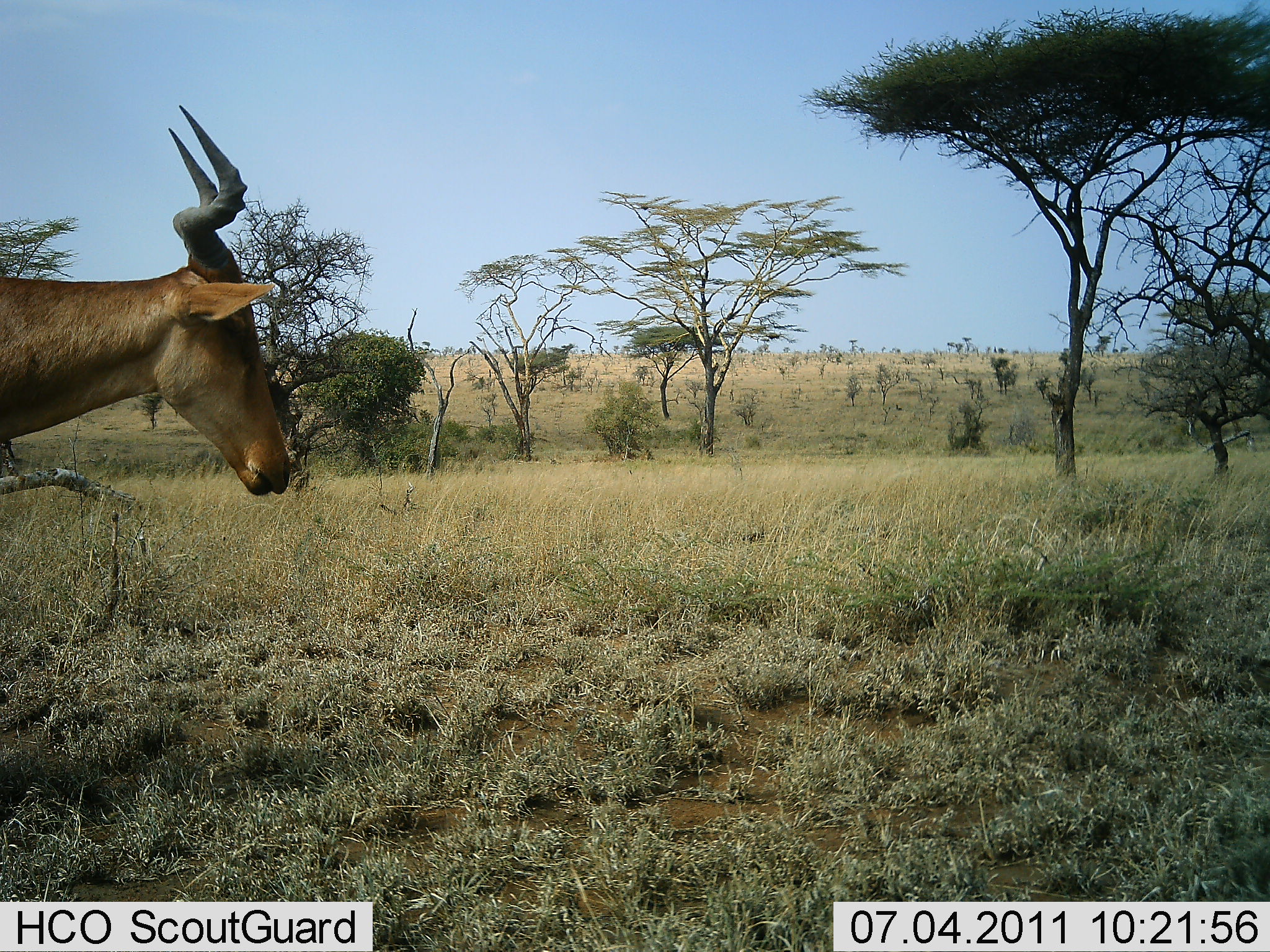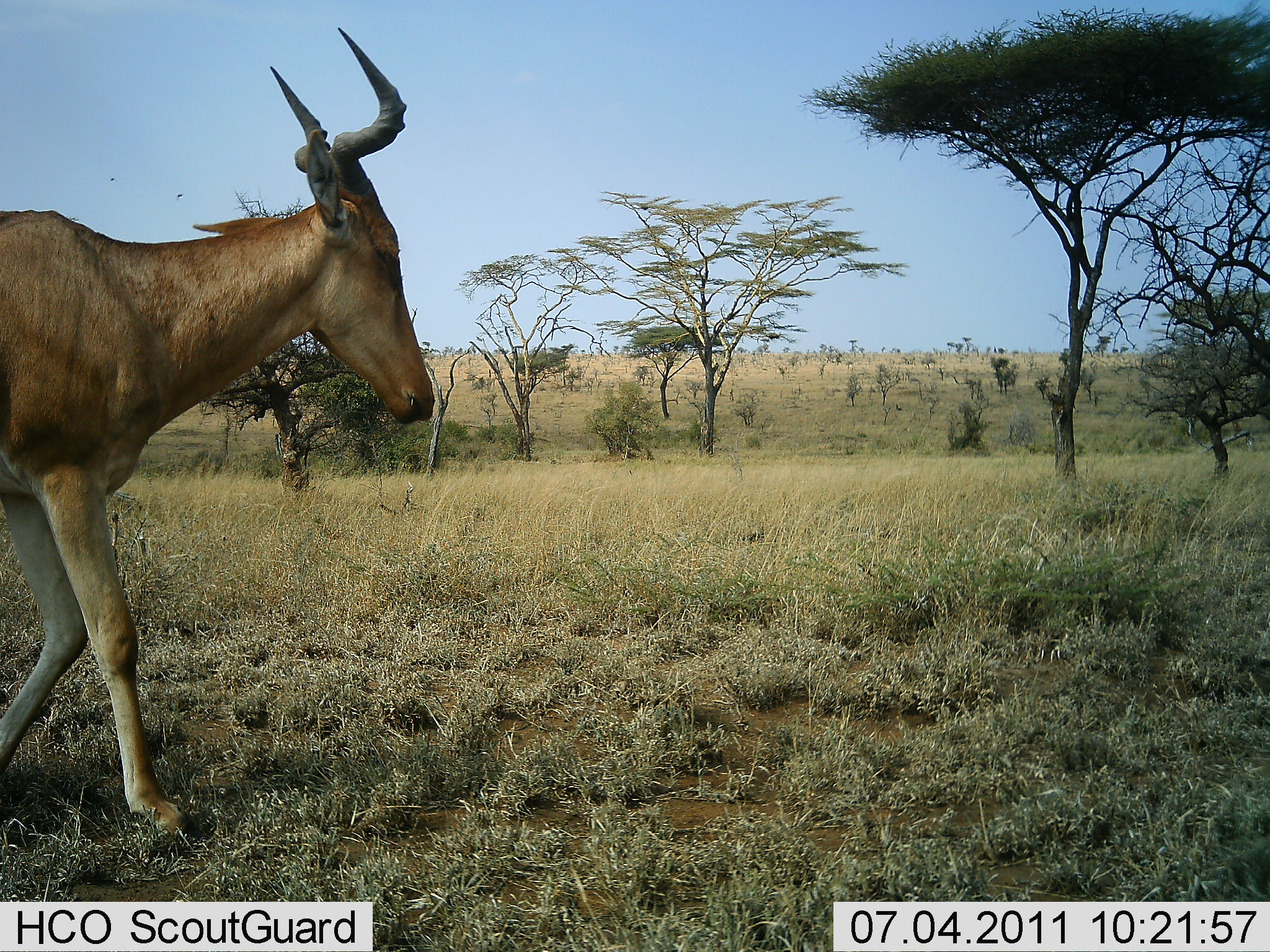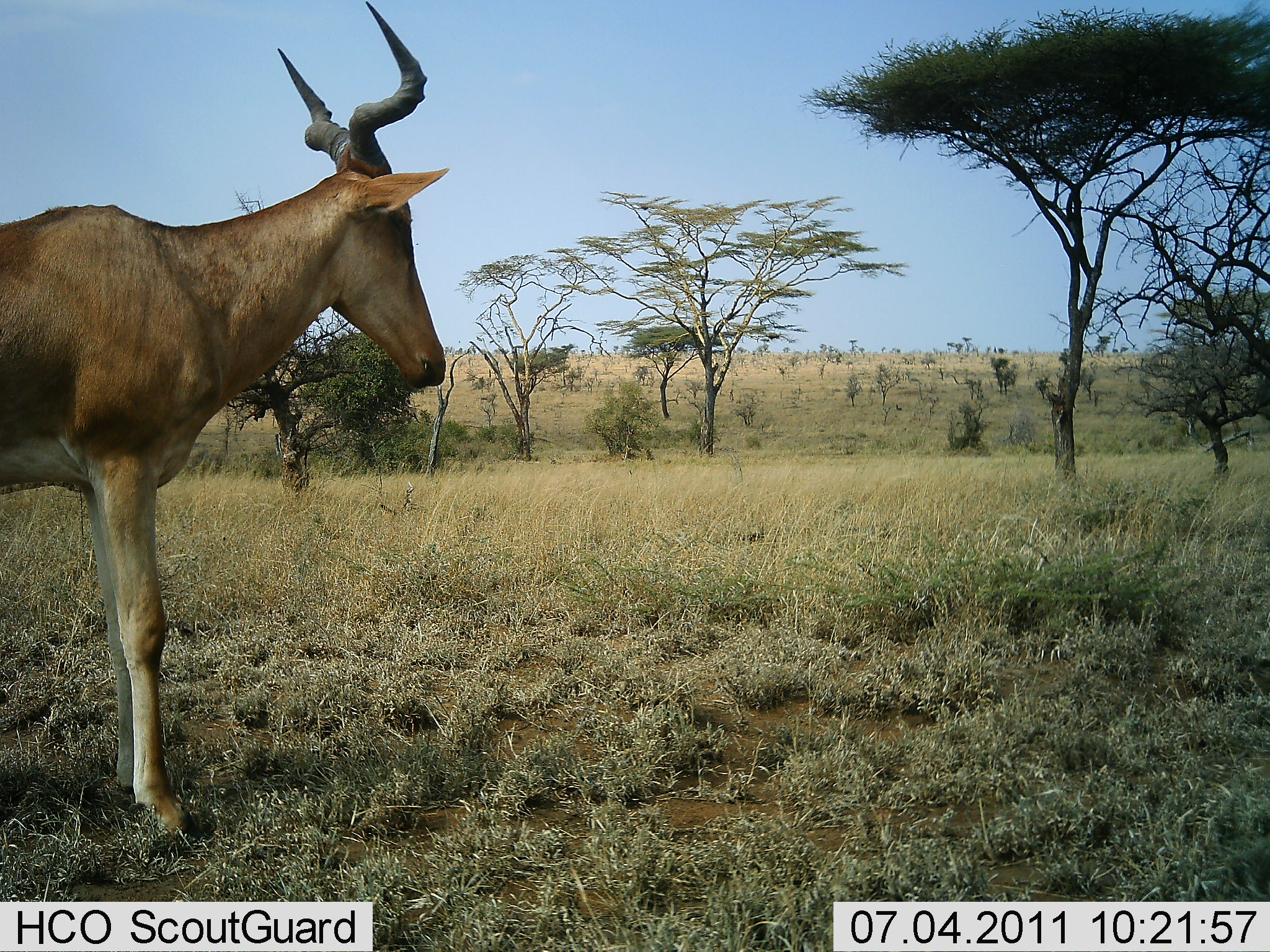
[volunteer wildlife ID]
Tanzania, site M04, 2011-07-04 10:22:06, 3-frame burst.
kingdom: Animalia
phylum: Chordata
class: Mammalia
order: Artiodactyla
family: Bovidae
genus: Alcelaphus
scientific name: Alcelaphus buselaphus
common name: hartebeest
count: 1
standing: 10%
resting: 0%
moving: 90%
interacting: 0%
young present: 0%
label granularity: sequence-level